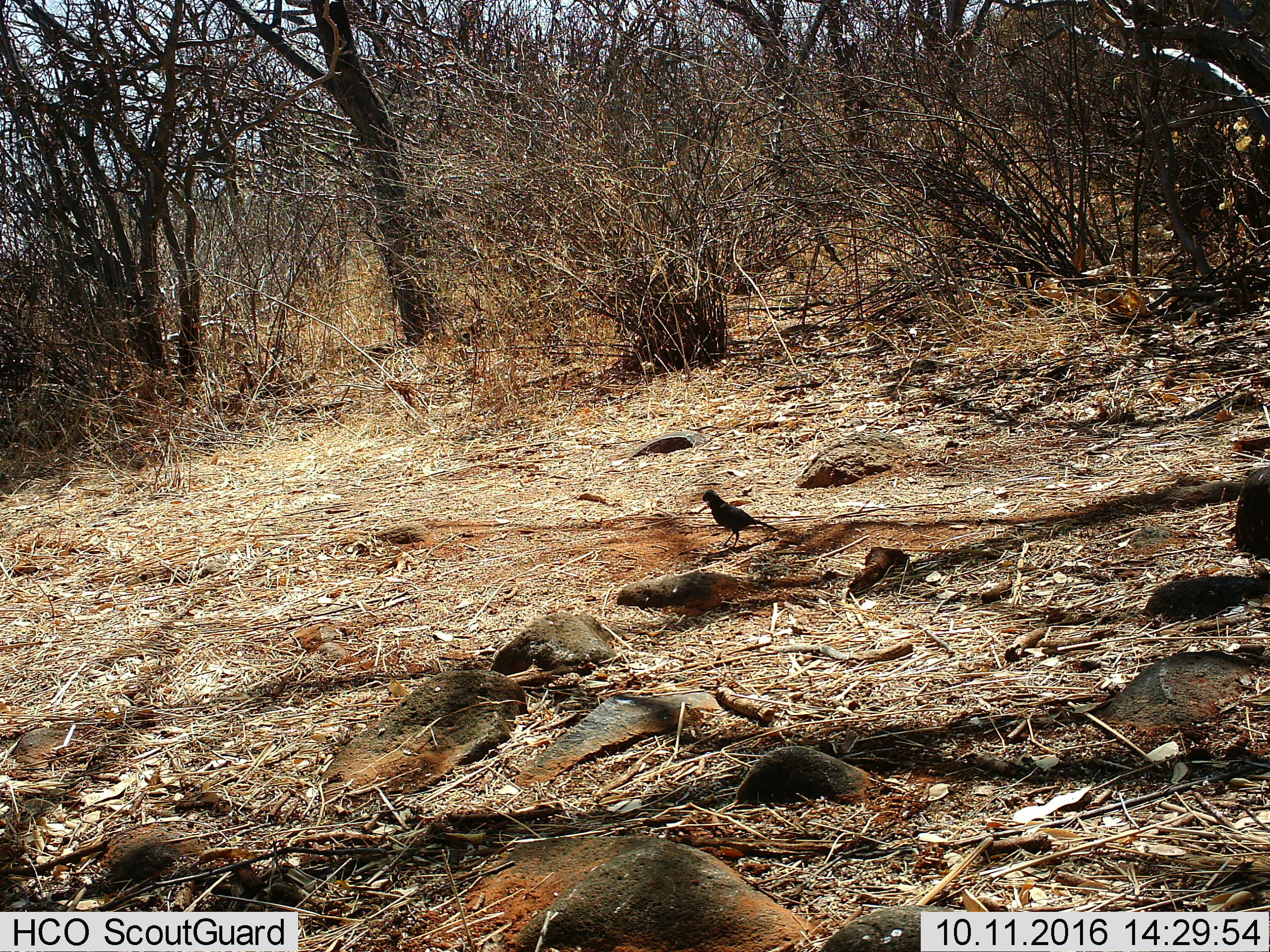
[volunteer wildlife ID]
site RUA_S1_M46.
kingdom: Animalia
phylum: Chordata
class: Aves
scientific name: Aves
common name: bird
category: birdother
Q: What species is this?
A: Birdother (bird) (Aves).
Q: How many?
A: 1.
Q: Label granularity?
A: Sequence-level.